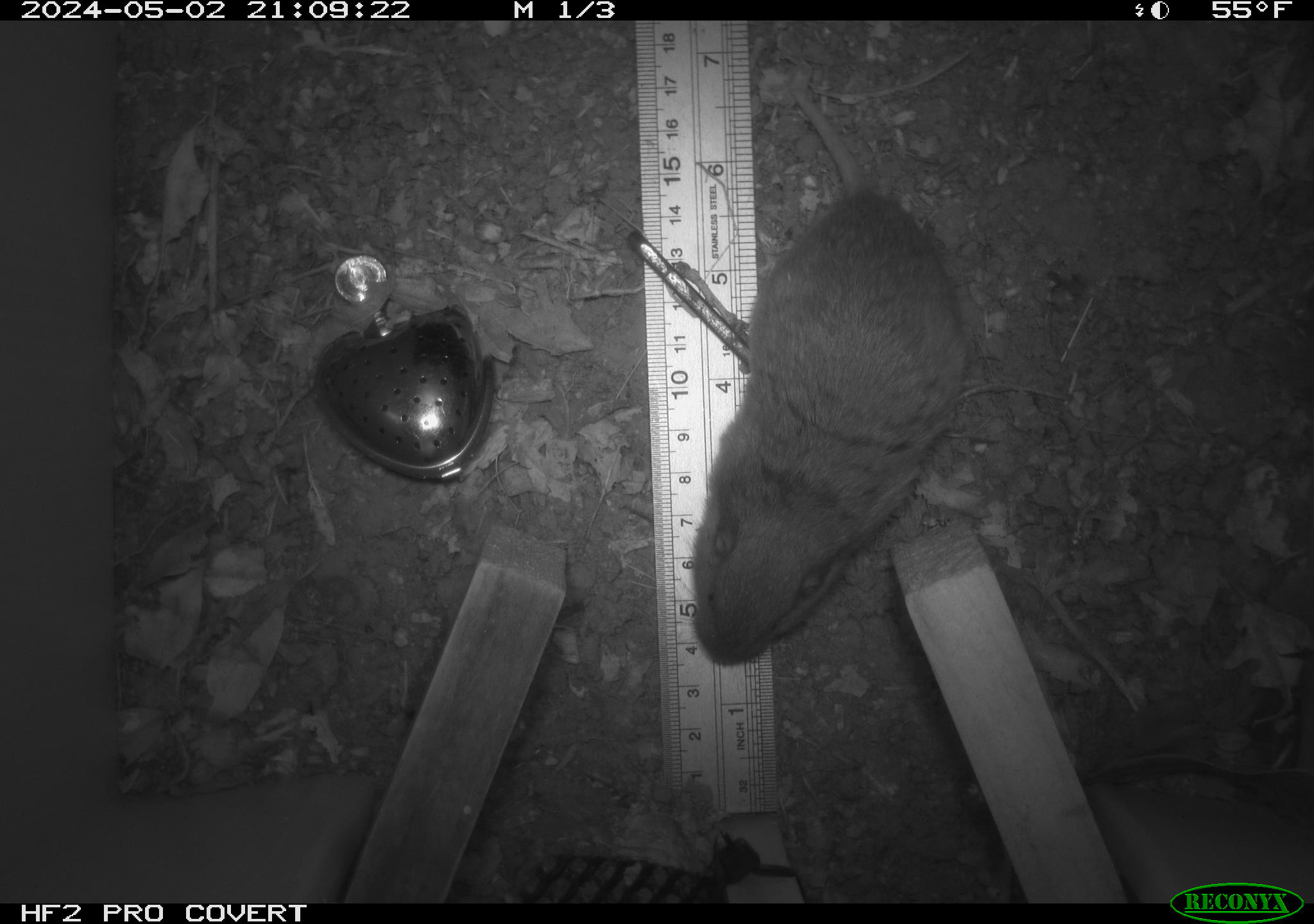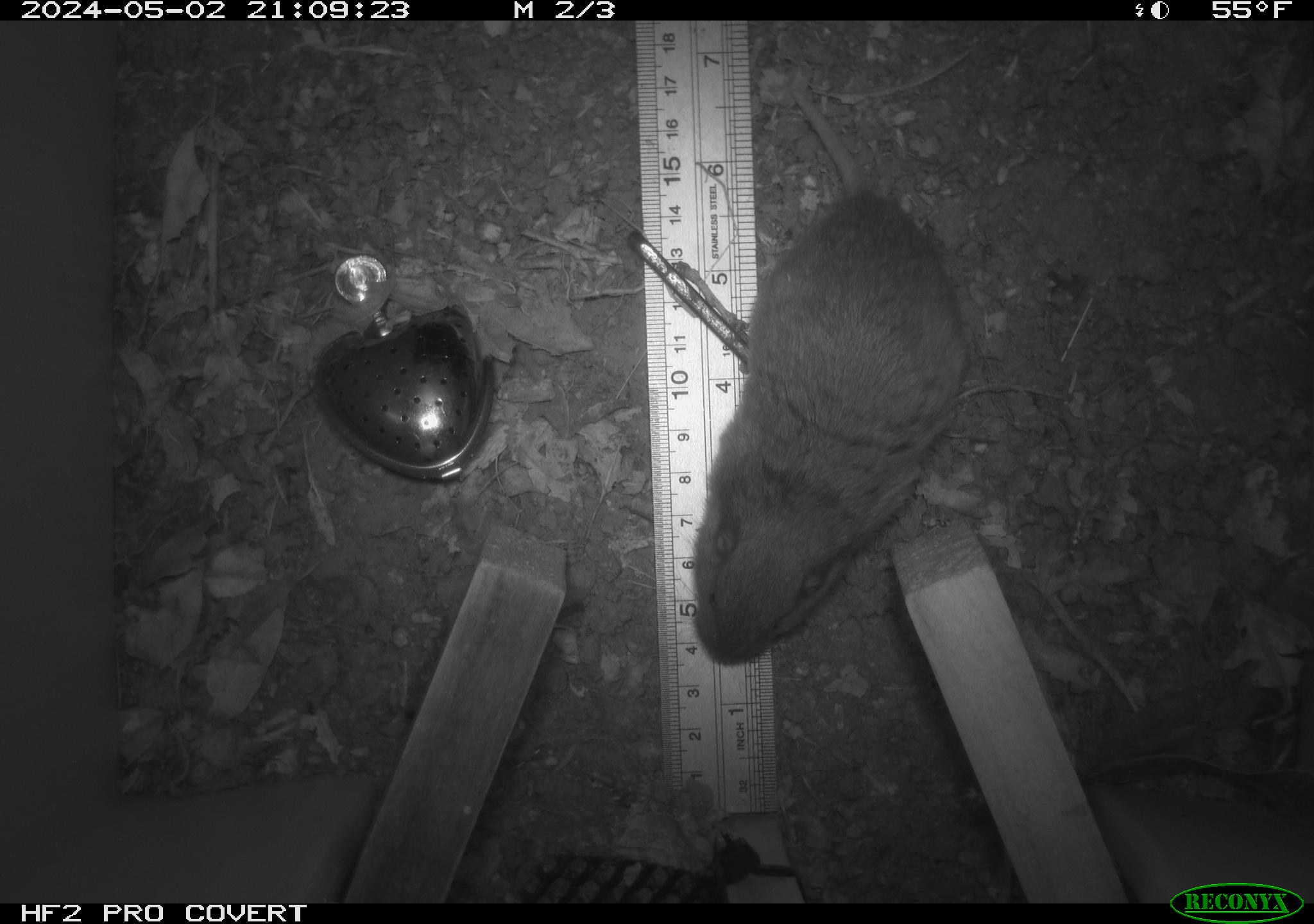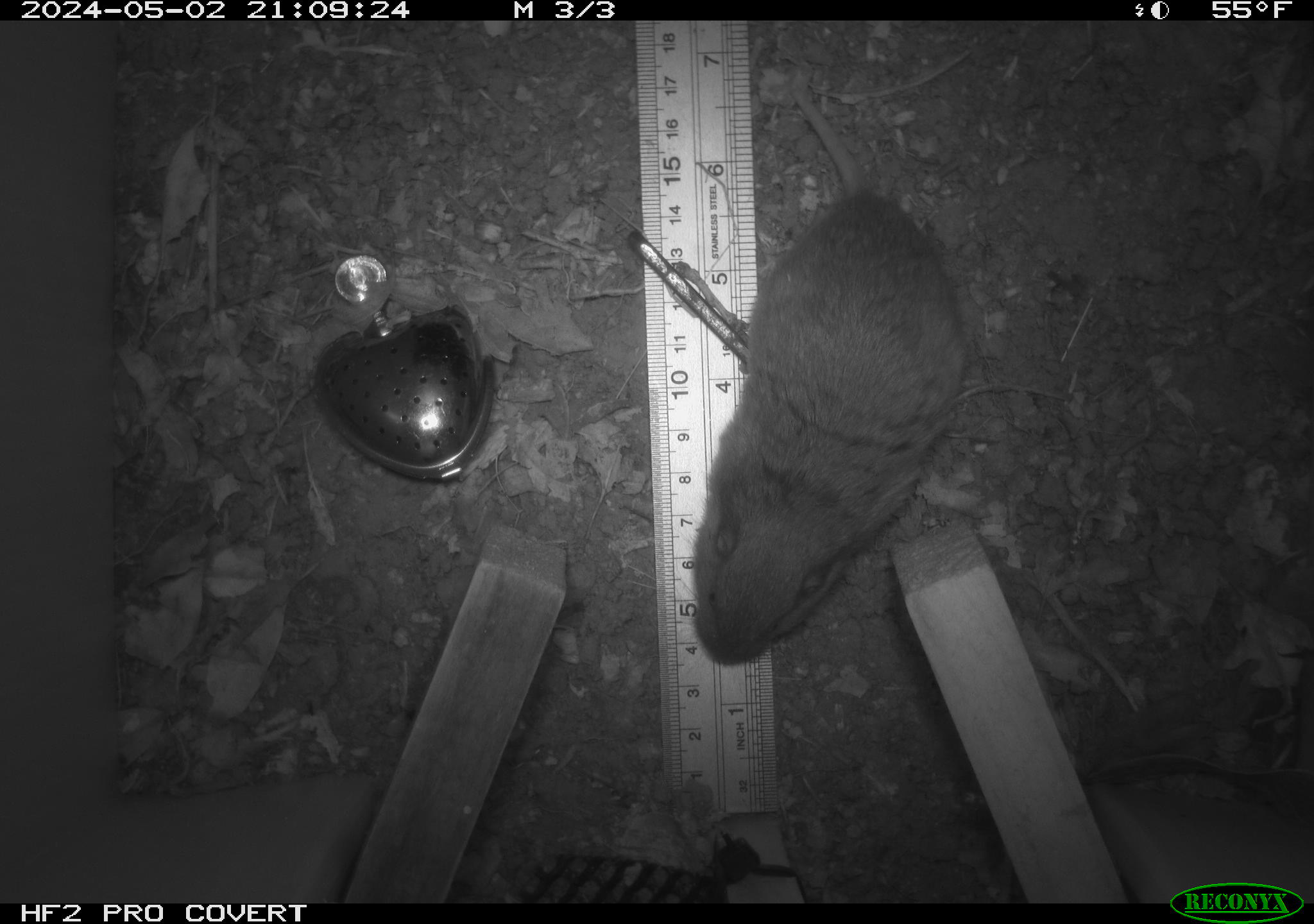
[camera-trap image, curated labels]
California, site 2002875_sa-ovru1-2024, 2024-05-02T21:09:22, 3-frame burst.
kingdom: Animalia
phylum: Chordata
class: Mammalia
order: Rodentia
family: Geomyidae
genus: Thomomys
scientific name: Thomomys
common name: smooth-toothed pocket gophers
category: thomomys species